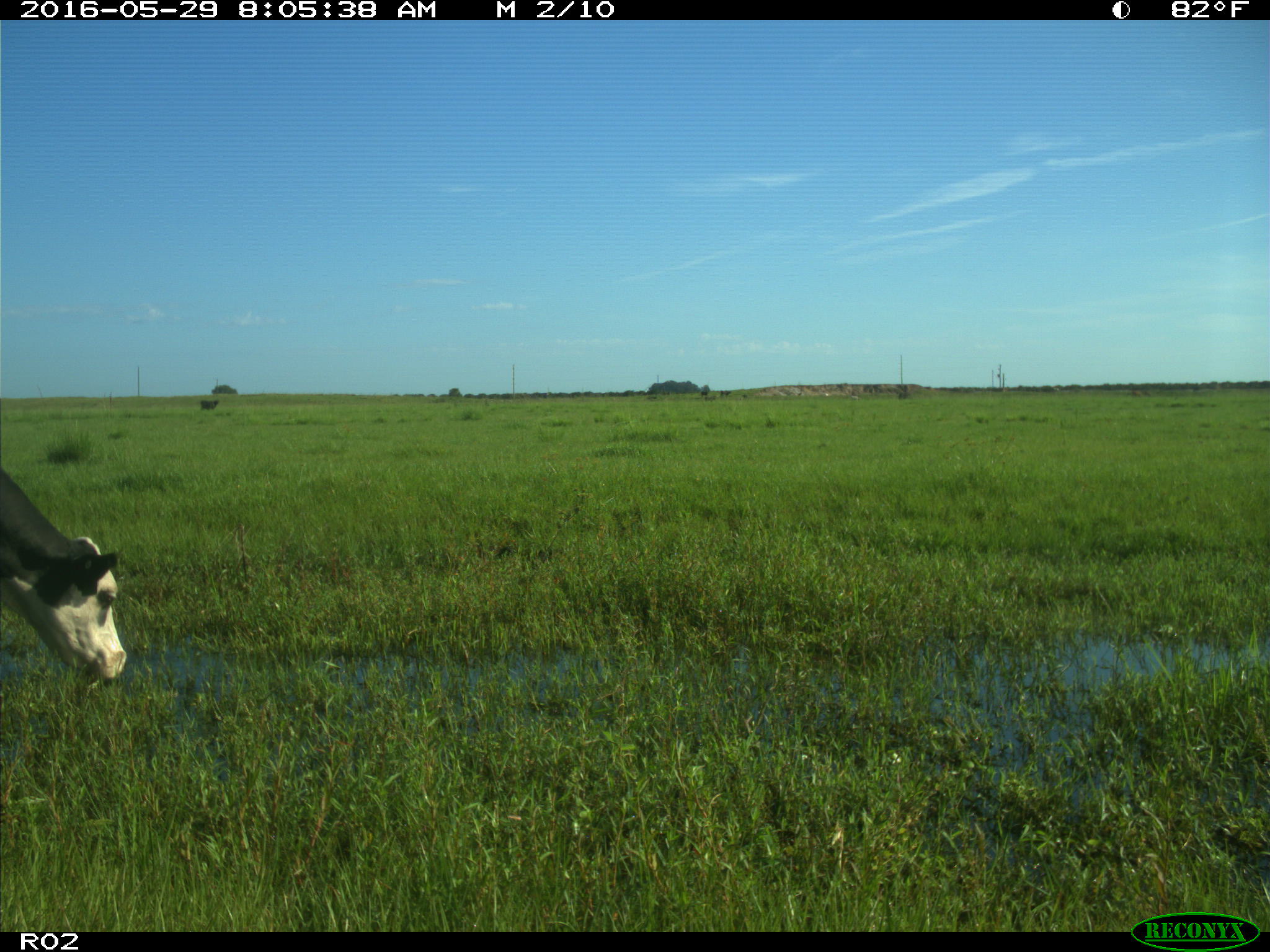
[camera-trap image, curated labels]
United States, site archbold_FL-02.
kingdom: Animalia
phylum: Chordata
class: Mammalia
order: Artiodactyla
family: Bovidae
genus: Bos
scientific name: Bos taurus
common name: domestic cow